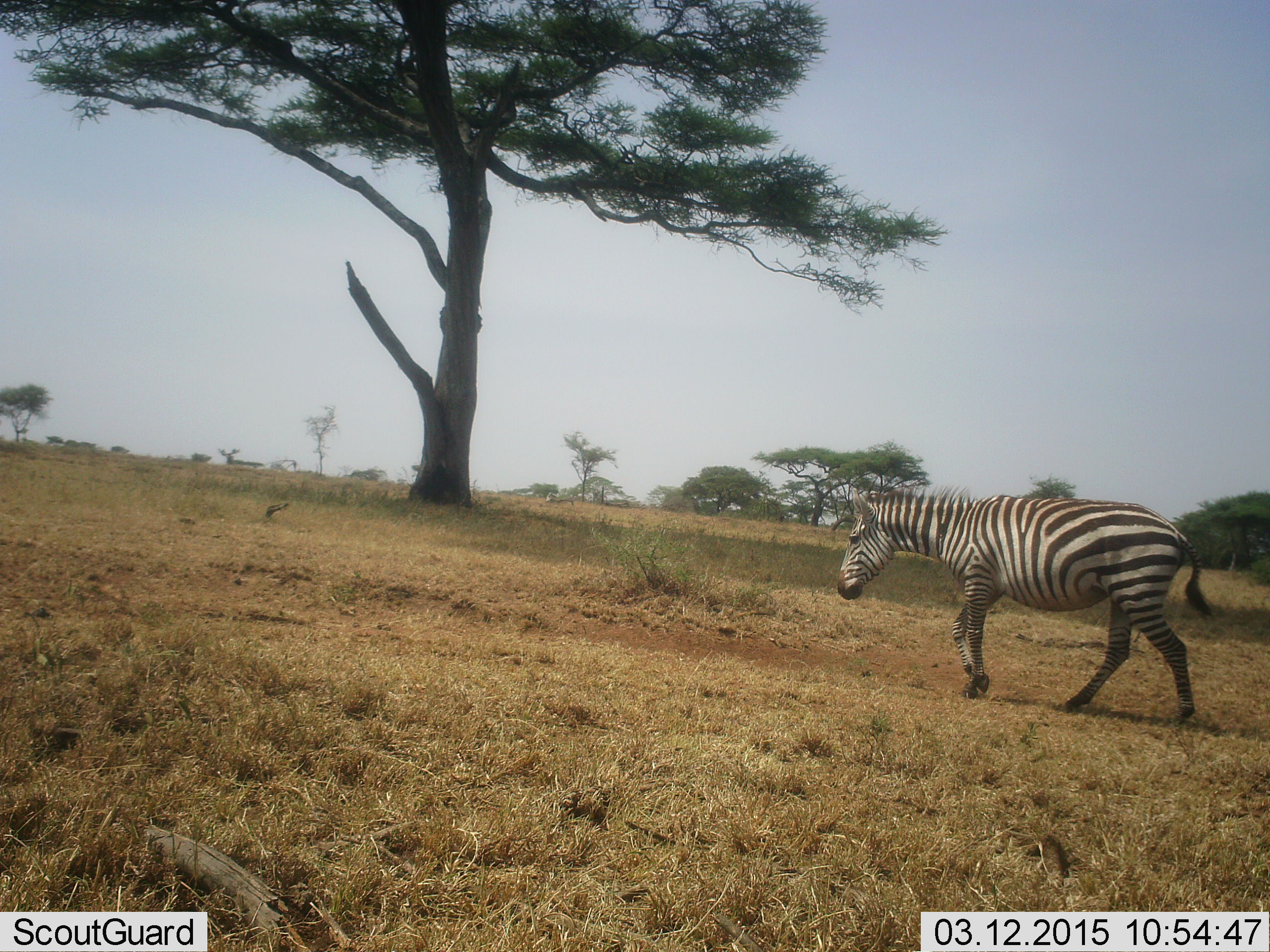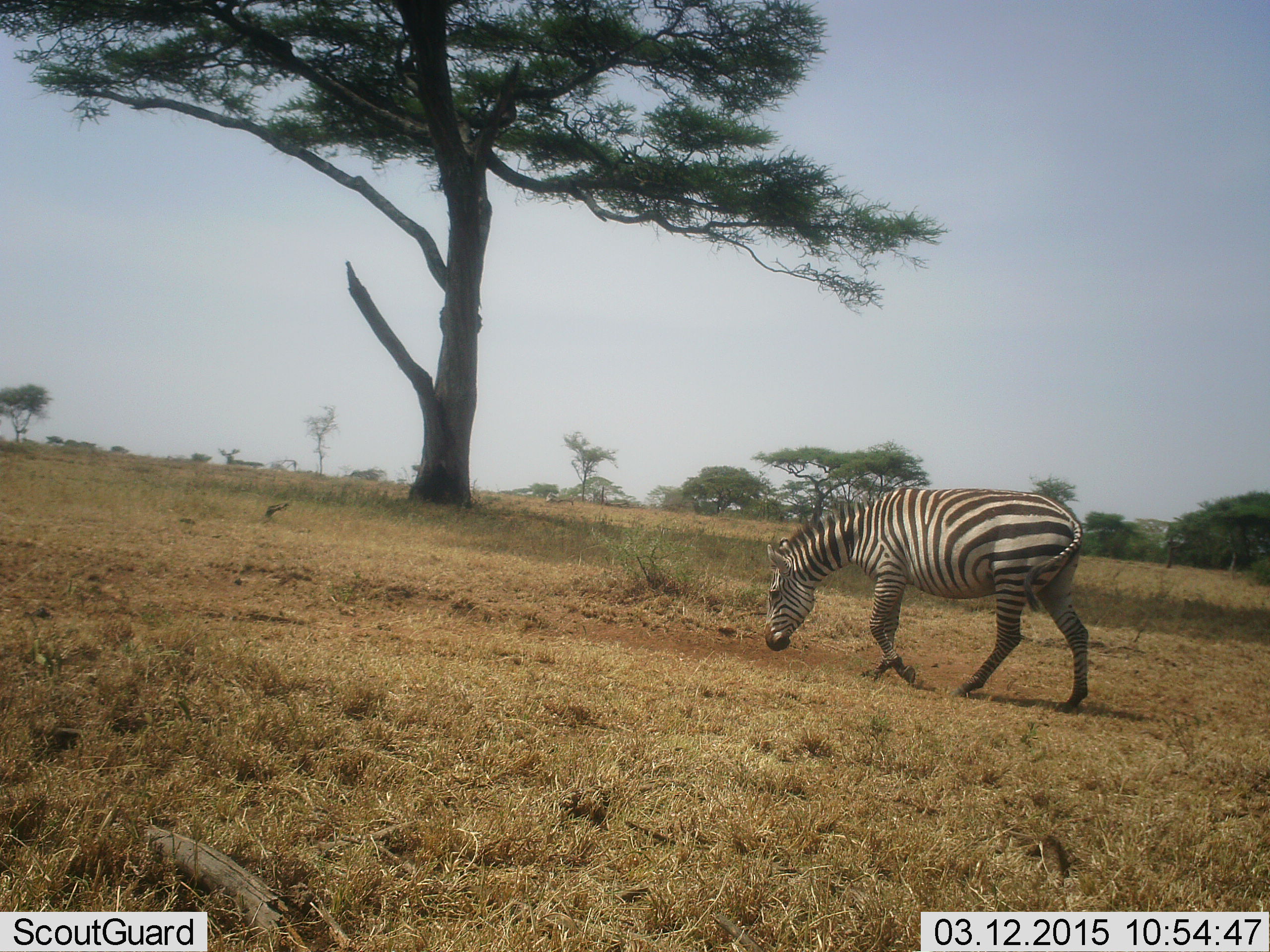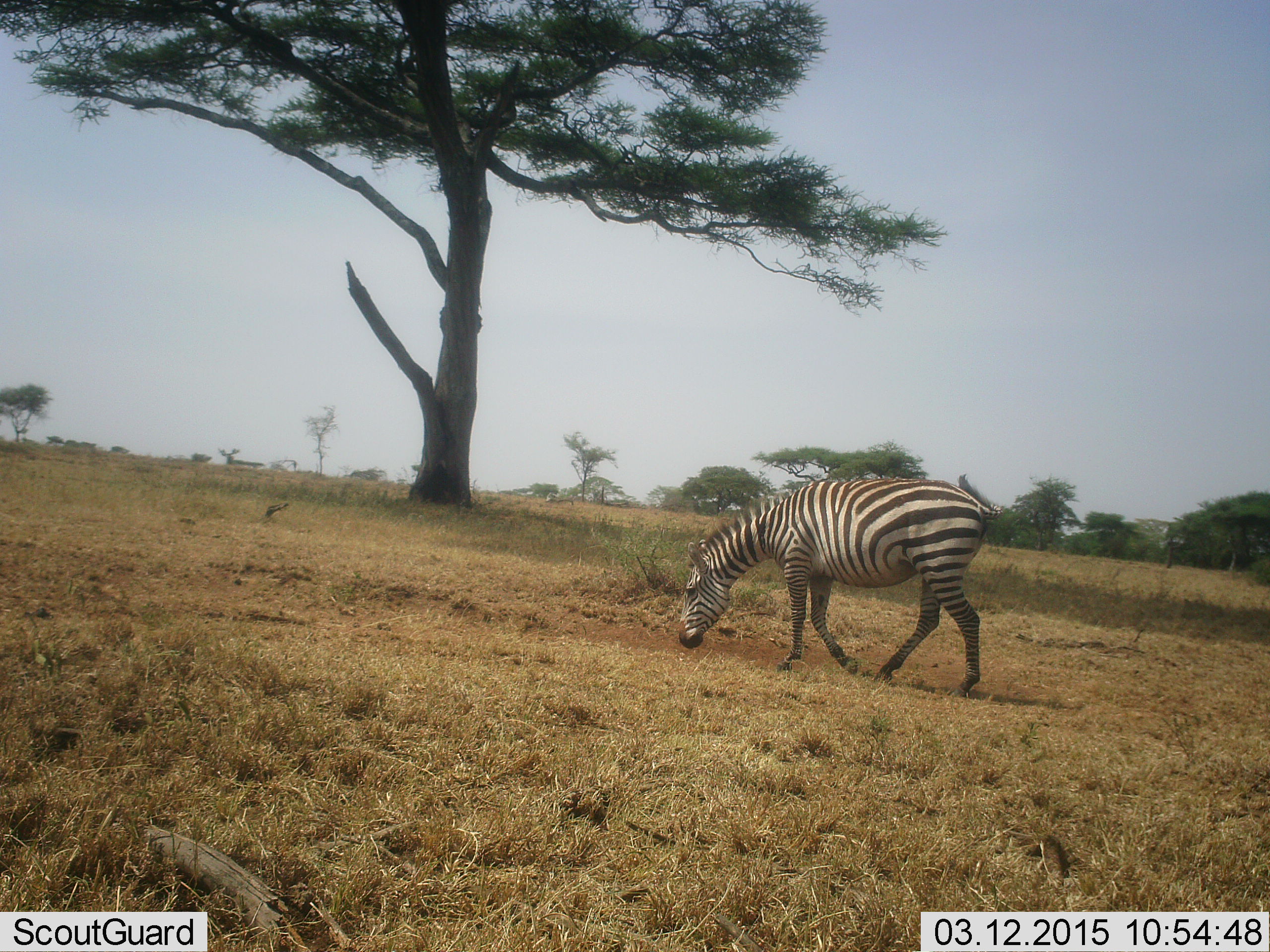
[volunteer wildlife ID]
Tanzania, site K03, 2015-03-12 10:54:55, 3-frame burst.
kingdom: Animalia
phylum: Chordata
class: Mammalia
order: Perissodactyla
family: Equidae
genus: Equus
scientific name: Equus quagga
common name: plains zebra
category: zebra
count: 1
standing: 0%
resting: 0%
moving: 100%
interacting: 0%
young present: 0%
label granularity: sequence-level